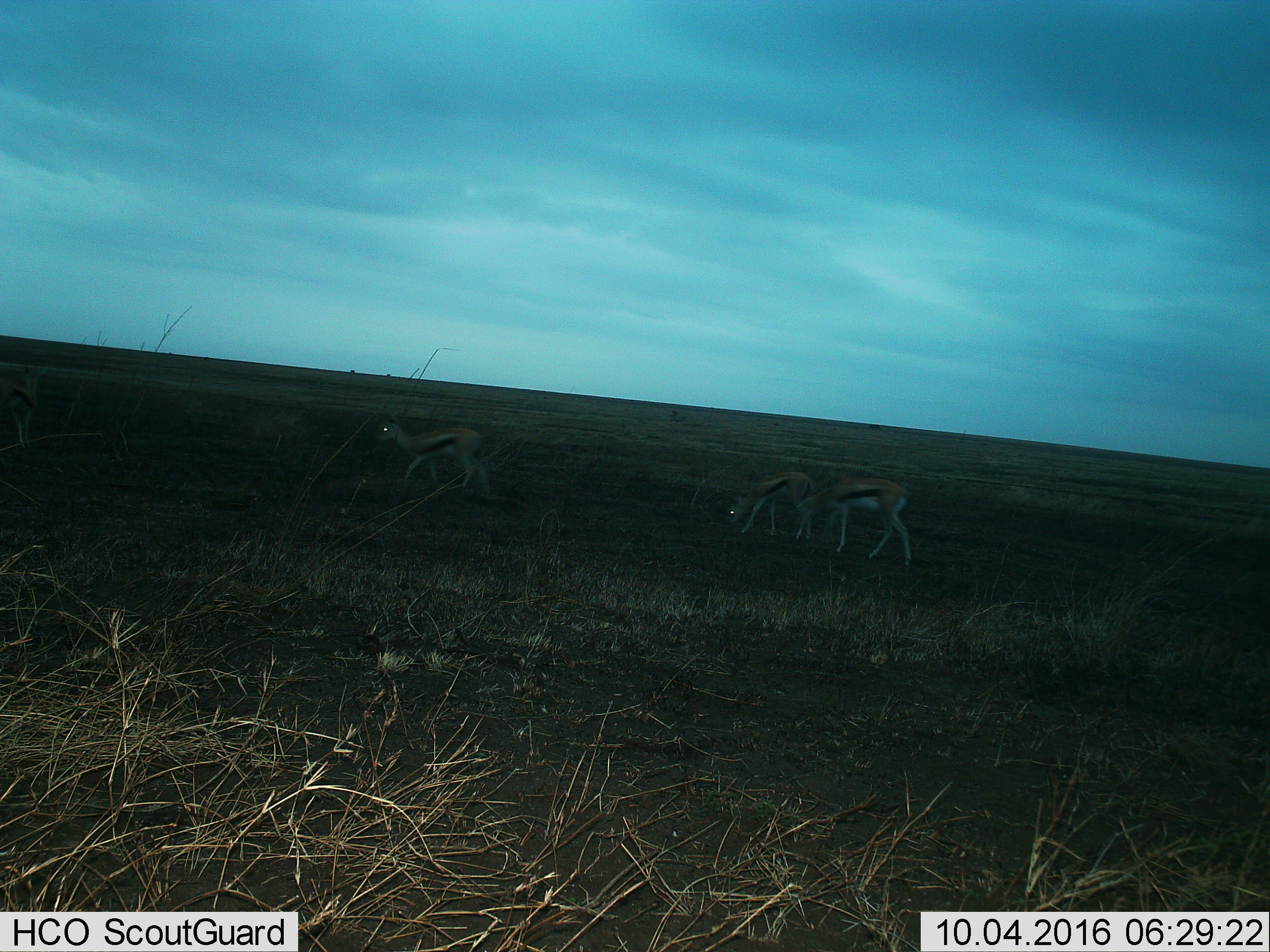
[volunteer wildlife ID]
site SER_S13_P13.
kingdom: Animalia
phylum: Chordata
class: Mammalia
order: Artiodactyla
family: Bovidae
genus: Eudorcas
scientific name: Eudorcas thomsonii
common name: thomson's gazelle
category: gazellethomsons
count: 3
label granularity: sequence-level